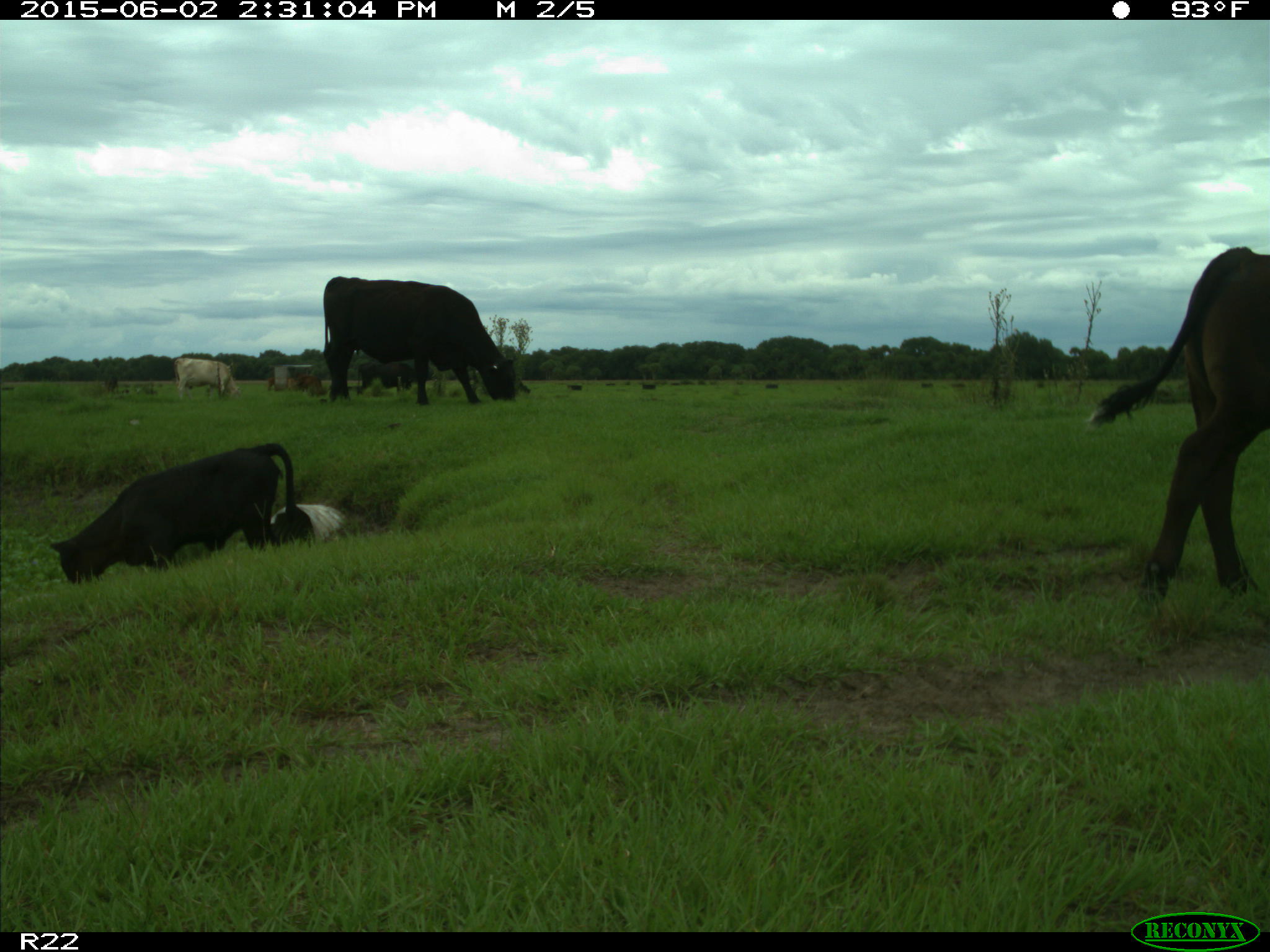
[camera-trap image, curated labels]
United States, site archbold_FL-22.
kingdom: Animalia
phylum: Chordata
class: Aves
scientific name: Aves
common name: birds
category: unidentified bird